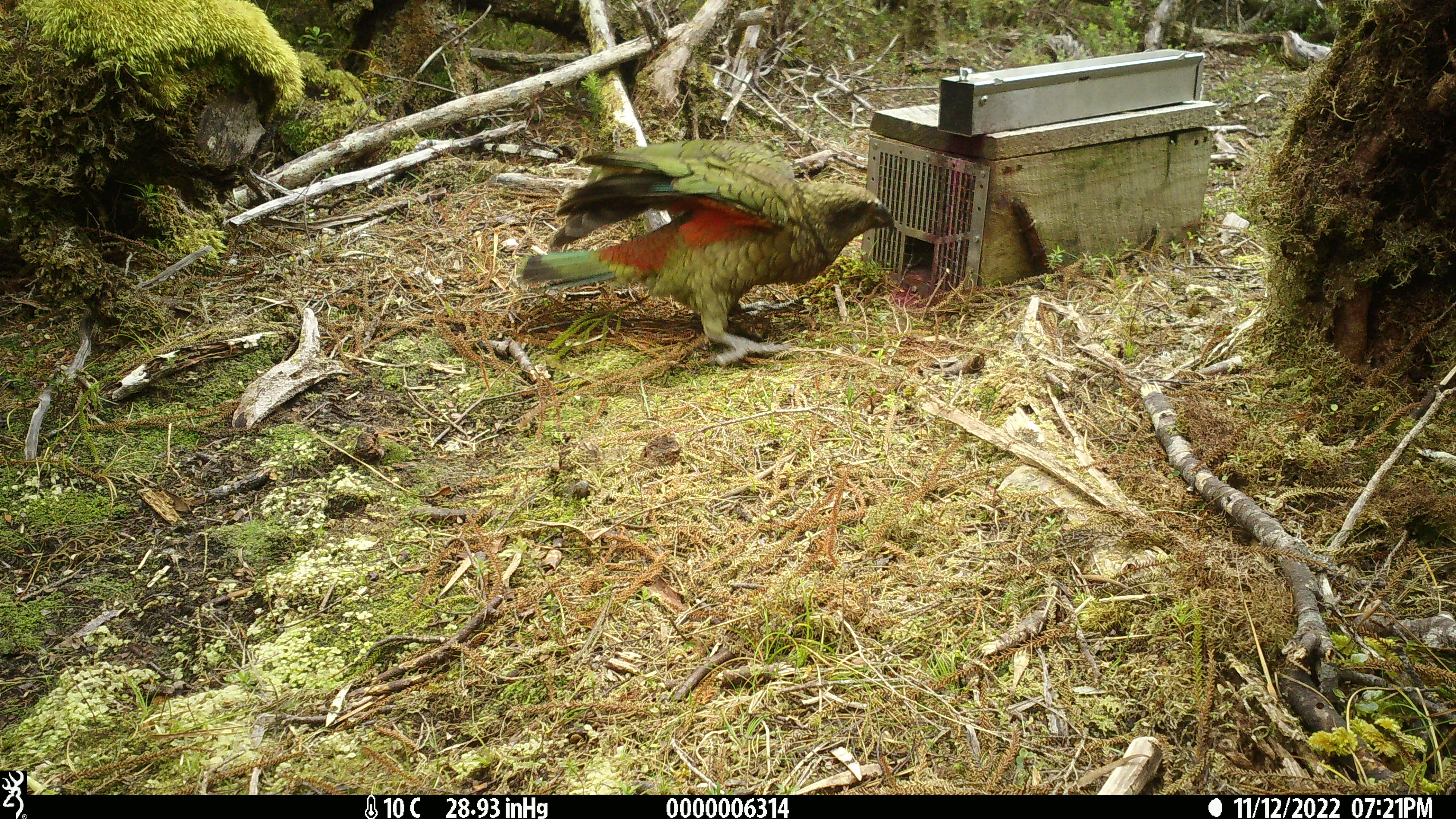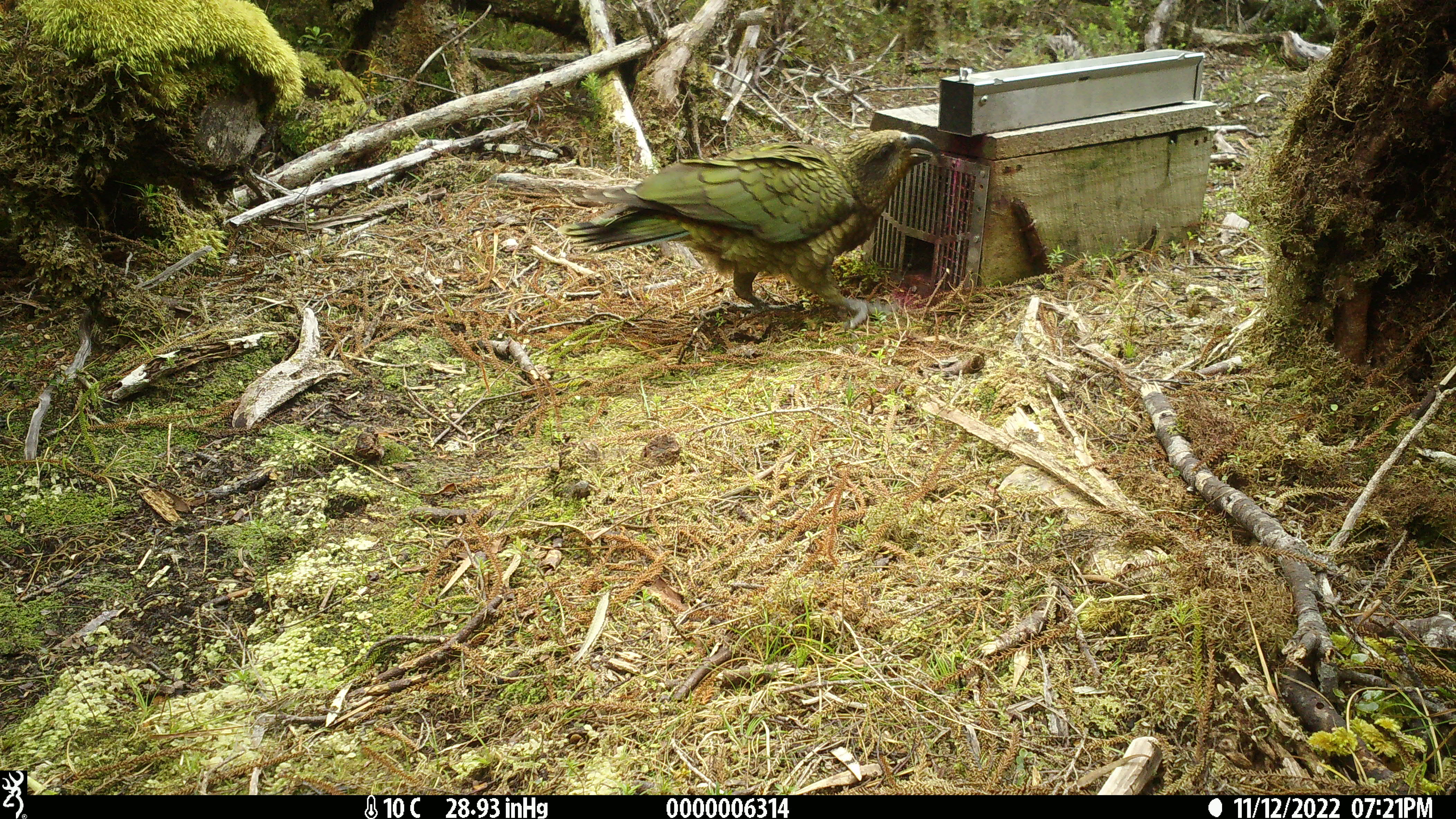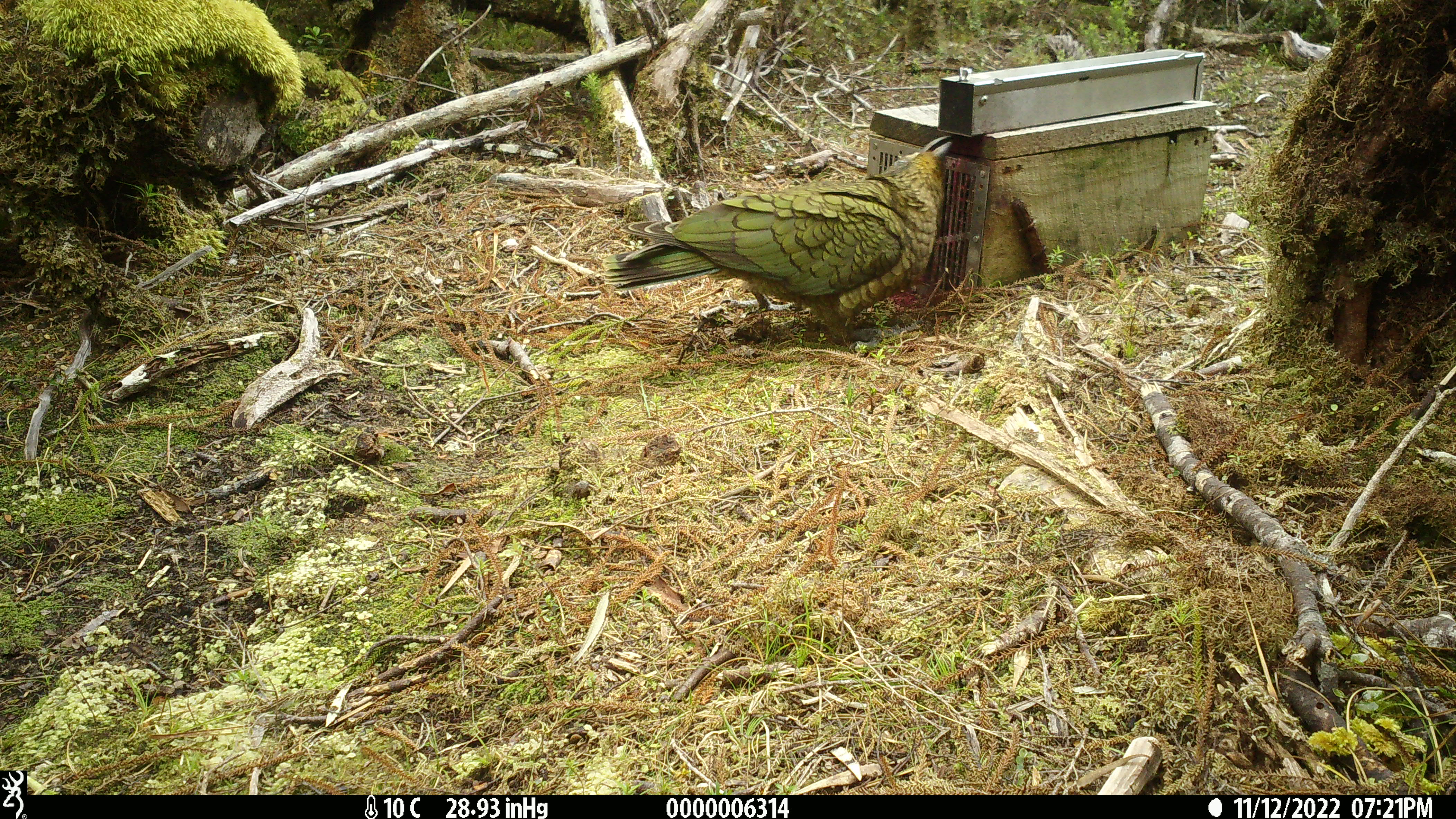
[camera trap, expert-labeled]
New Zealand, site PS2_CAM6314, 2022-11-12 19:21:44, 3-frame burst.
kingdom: Animalia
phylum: Chordata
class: Aves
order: Psittaciformes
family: Strigopidae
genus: Nestor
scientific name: Nestor notabilis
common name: kea